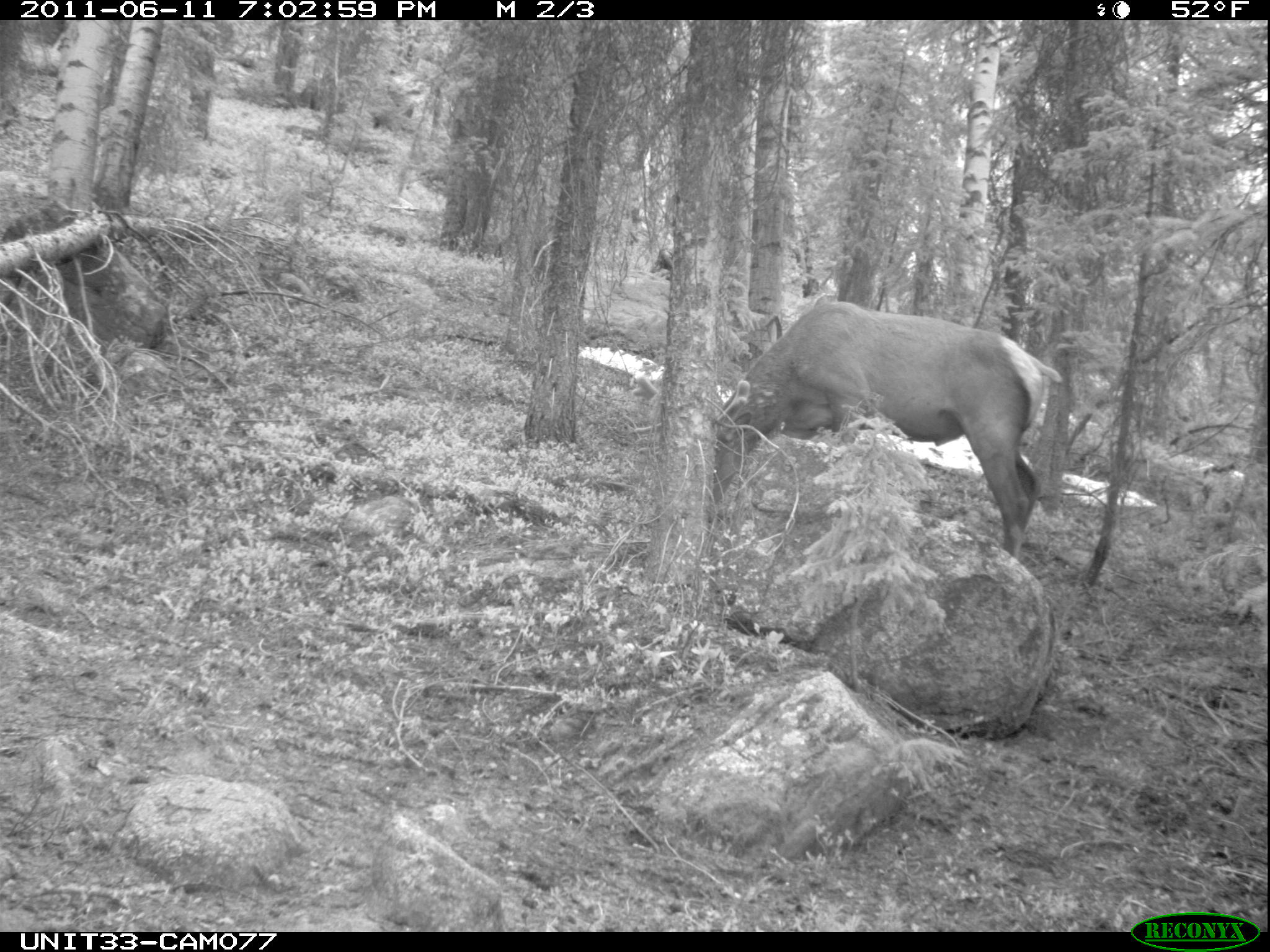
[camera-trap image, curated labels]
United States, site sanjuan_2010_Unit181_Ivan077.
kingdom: Animalia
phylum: Chordata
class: Mammalia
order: Artiodactyla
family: Cervidae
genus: Cervus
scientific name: Cervus elaphus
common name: red deer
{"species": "Cervus elaphus (red deer)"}